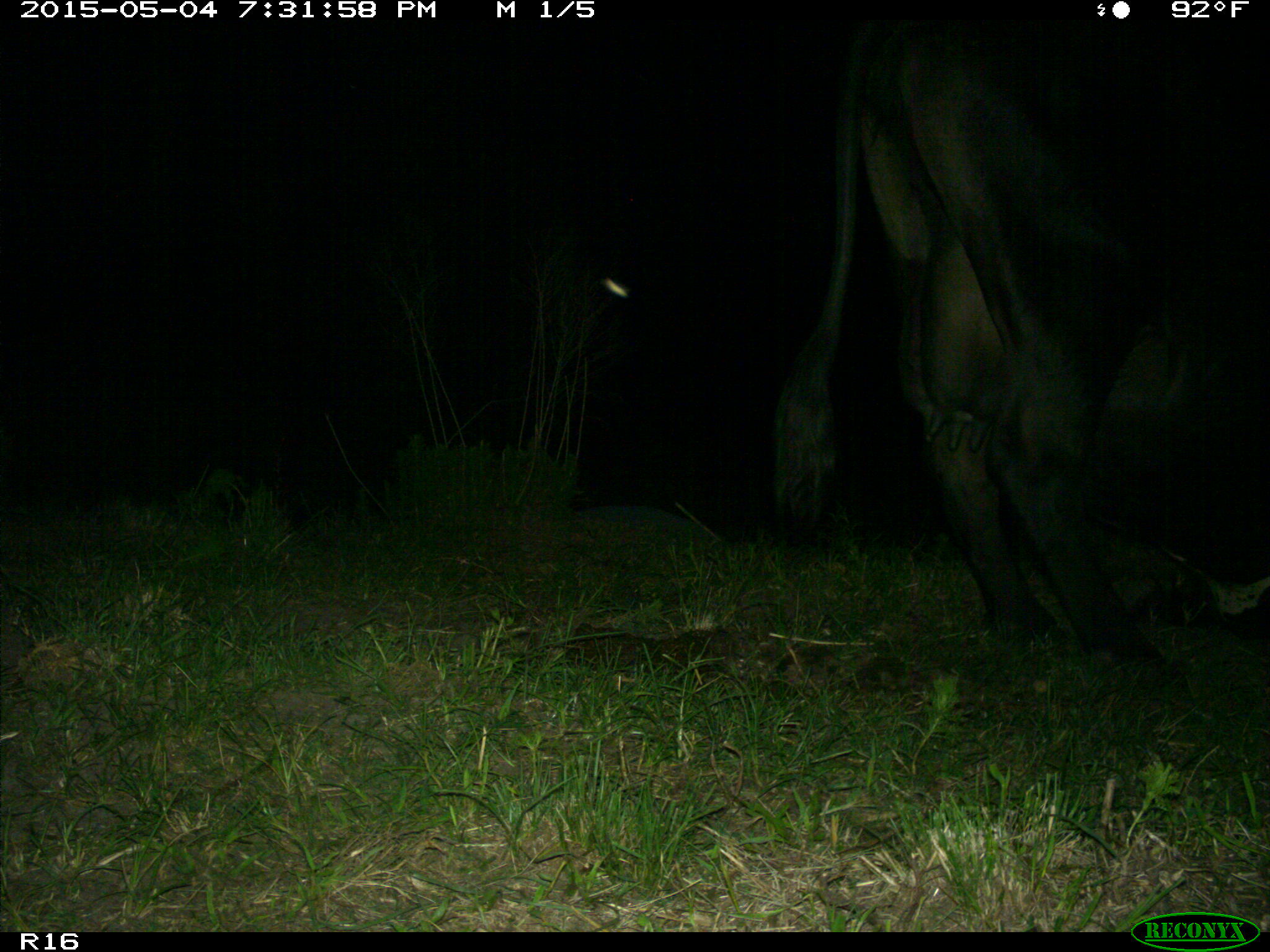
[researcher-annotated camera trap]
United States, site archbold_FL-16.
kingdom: Animalia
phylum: Chordata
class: Mammalia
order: Artiodactyla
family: Bovidae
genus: Bos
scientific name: Bos taurus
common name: domestic cow